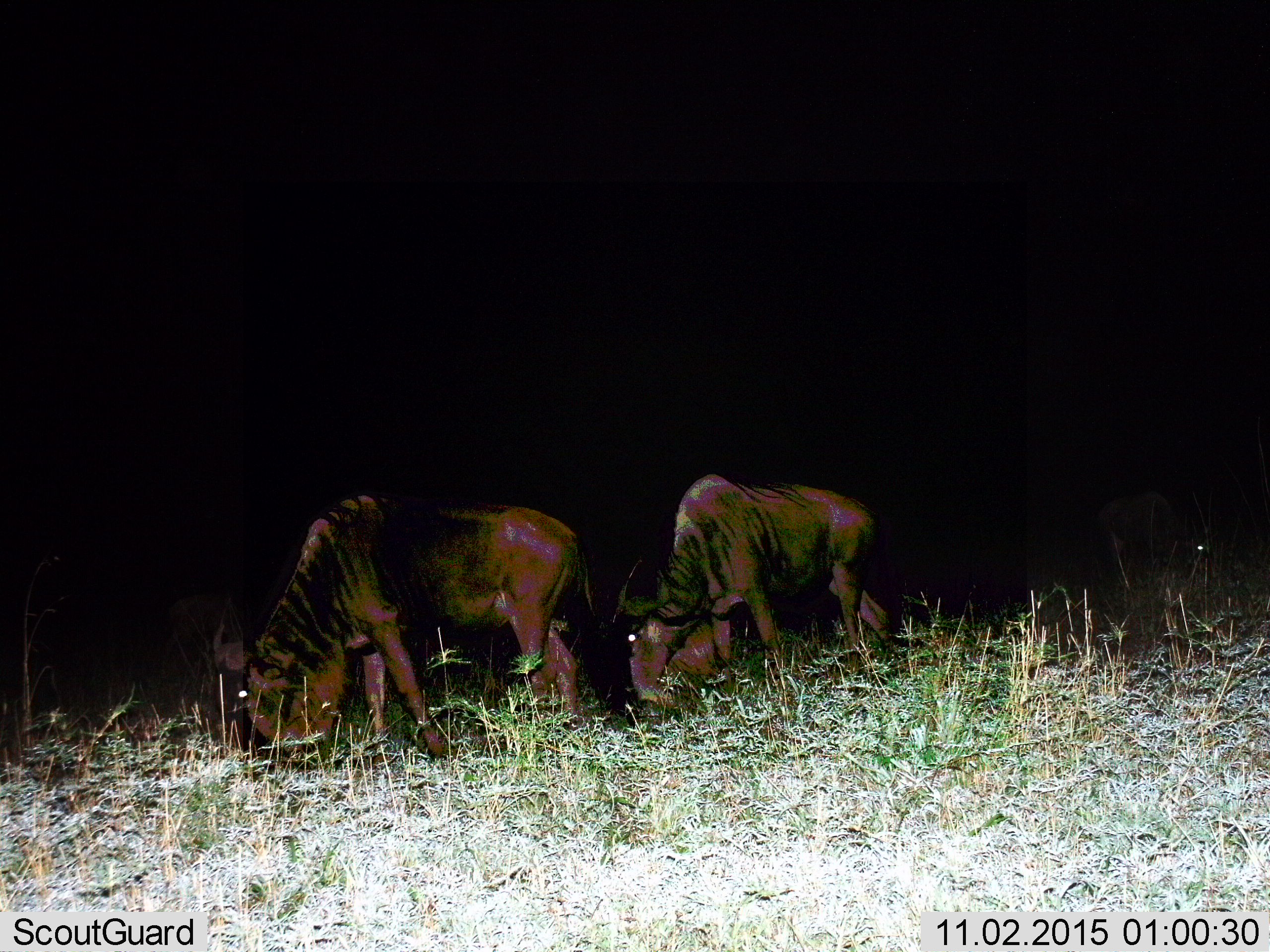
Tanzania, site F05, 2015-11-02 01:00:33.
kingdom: Animalia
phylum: Chordata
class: Mammalia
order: Artiodactyla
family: Bovidae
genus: Connochaetes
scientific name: Connochaetes taurinus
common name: blue wildebeest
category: wildebeest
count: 2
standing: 29%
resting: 0%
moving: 18%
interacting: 0%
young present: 0%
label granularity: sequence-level